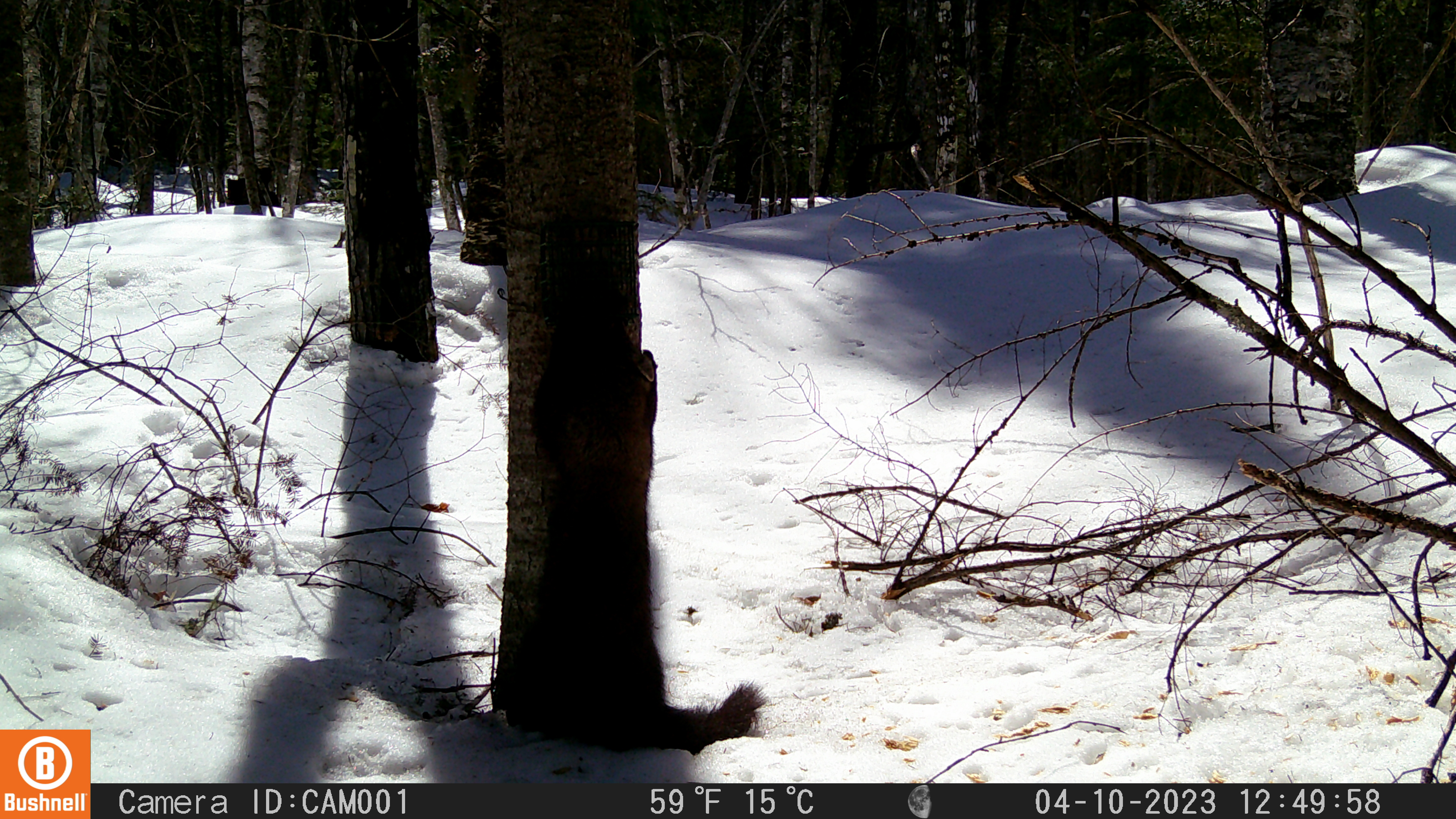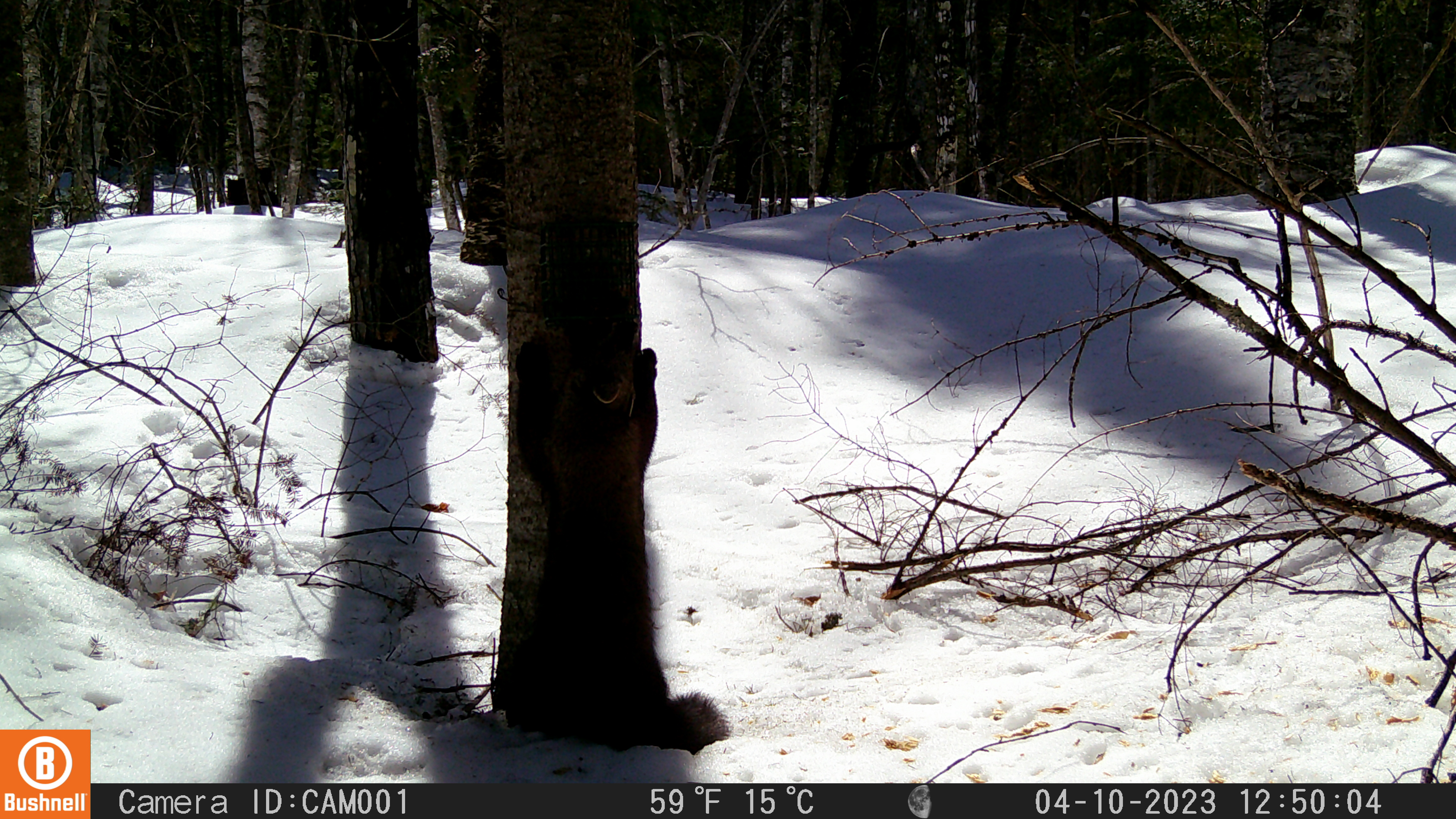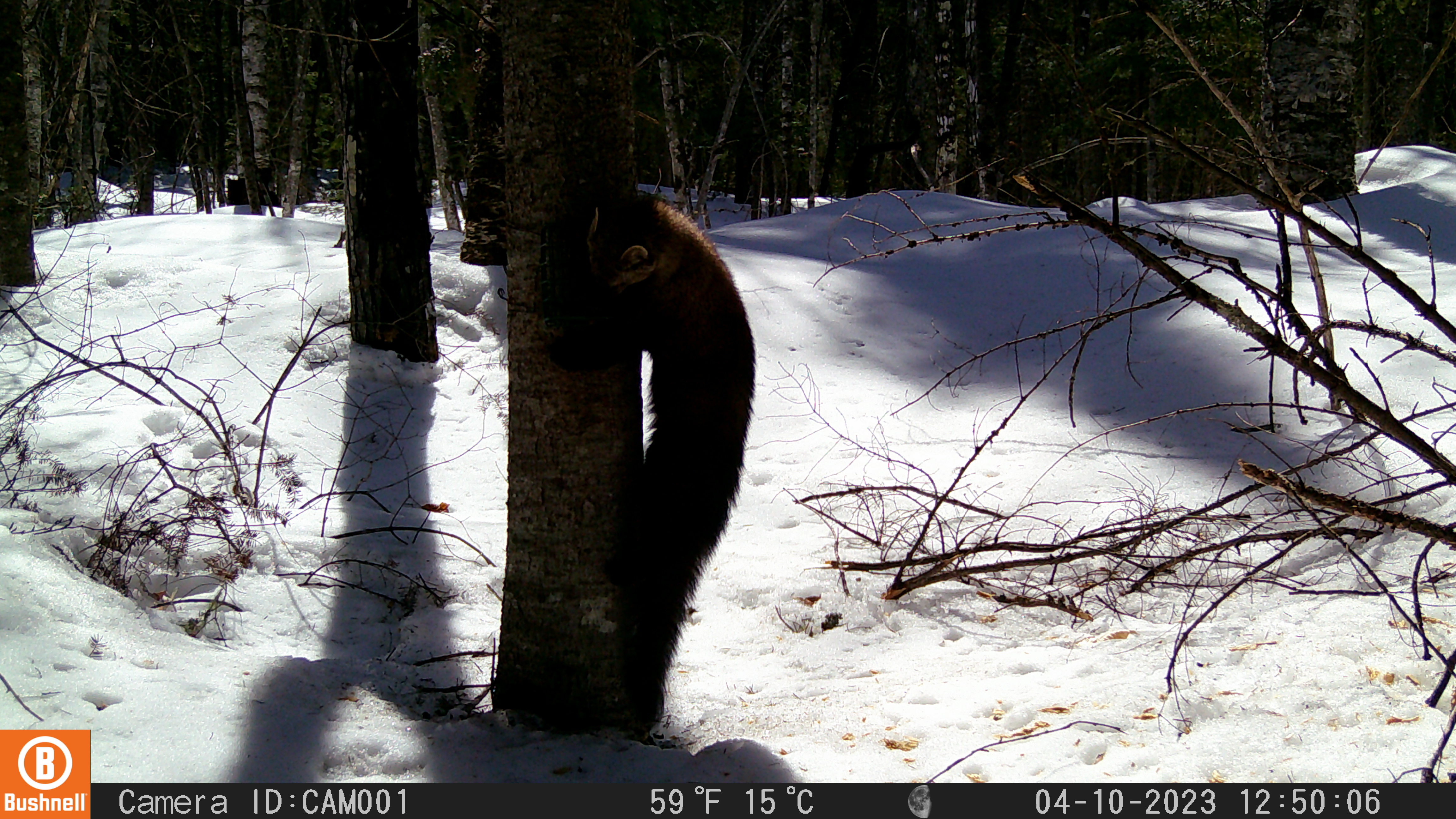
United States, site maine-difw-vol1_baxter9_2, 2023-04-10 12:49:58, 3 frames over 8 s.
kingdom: Animalia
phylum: Chordata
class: Mammalia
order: Carnivora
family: Mustelidae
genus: Pekania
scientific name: Pekania pennanti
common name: fisher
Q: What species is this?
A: Fisher (Pekania pennanti).